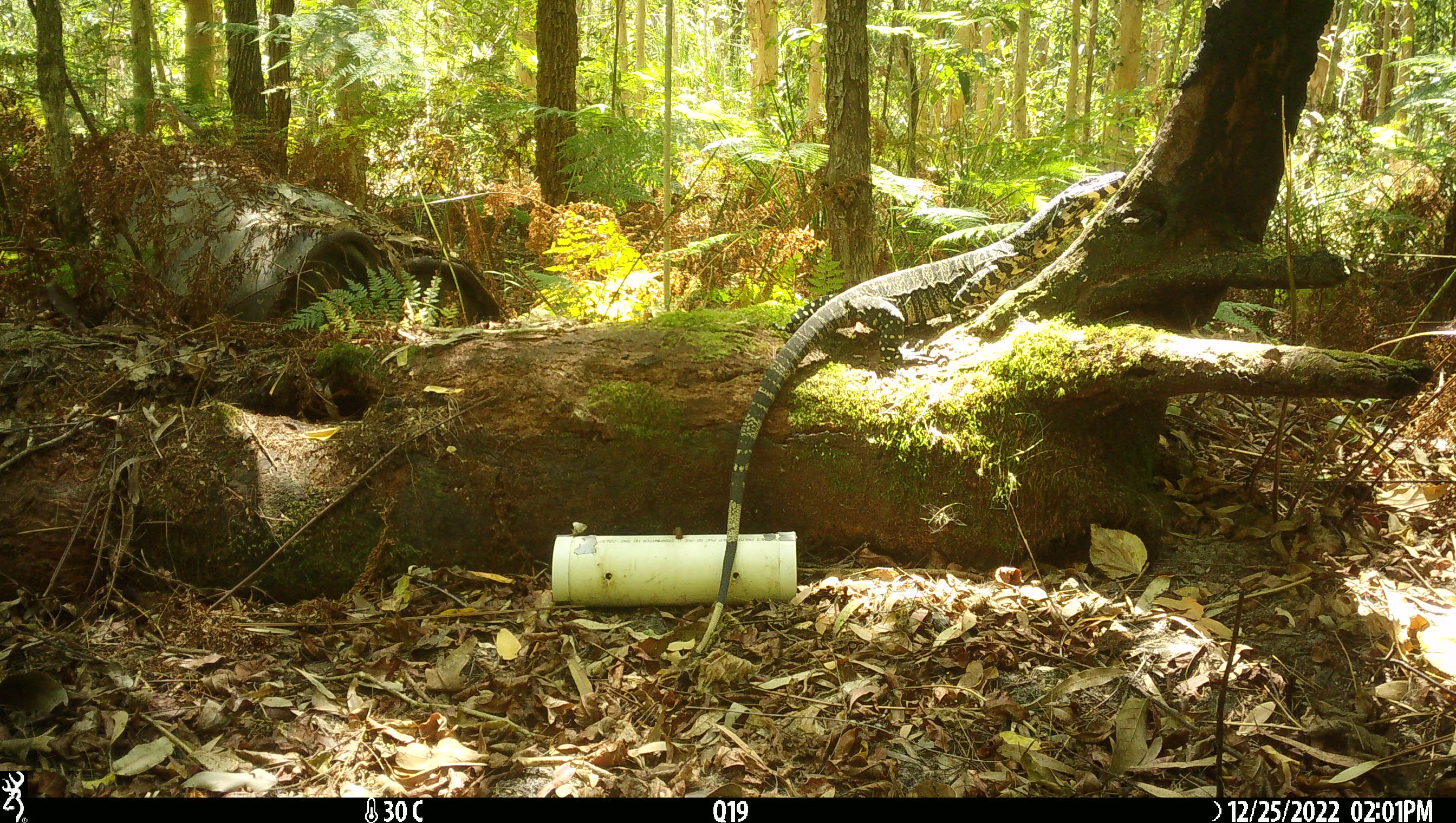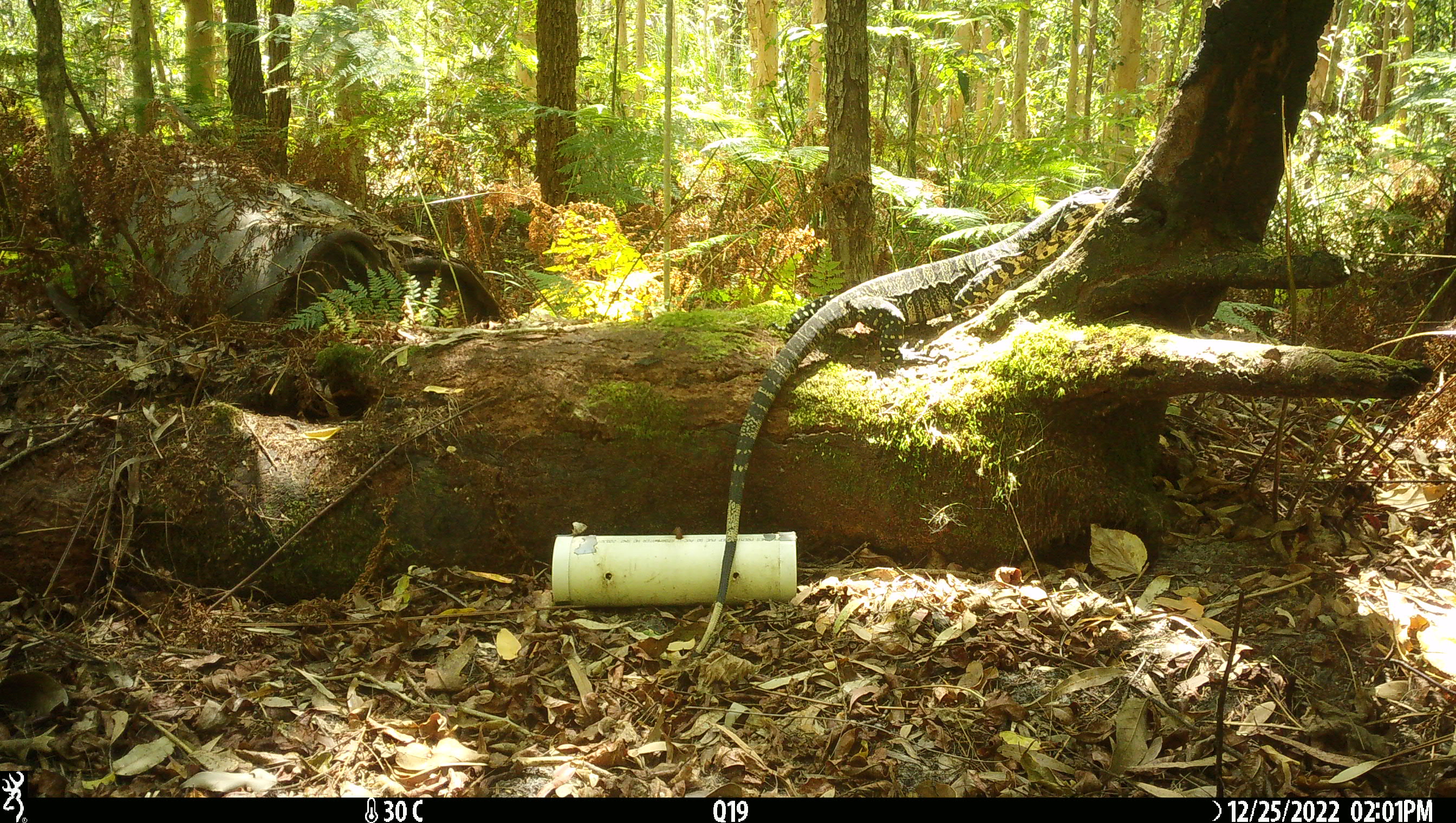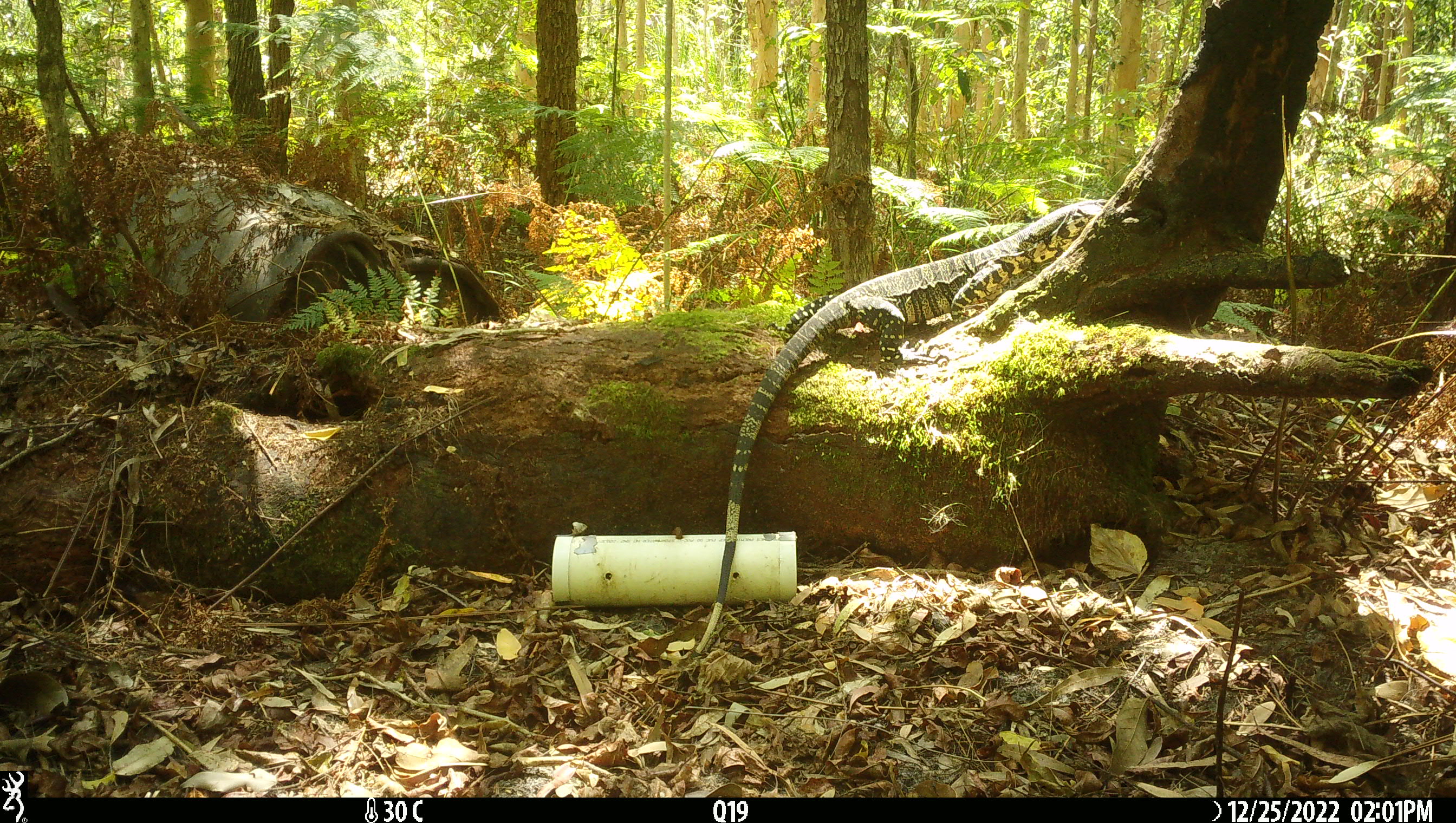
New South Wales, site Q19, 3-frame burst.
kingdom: Animalia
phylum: Chordata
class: Reptilia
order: Squamata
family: Varanidae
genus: Varanus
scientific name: Varanus varius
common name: lace monitor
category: goanna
Goanna (lace monitor) (Varanus varius).